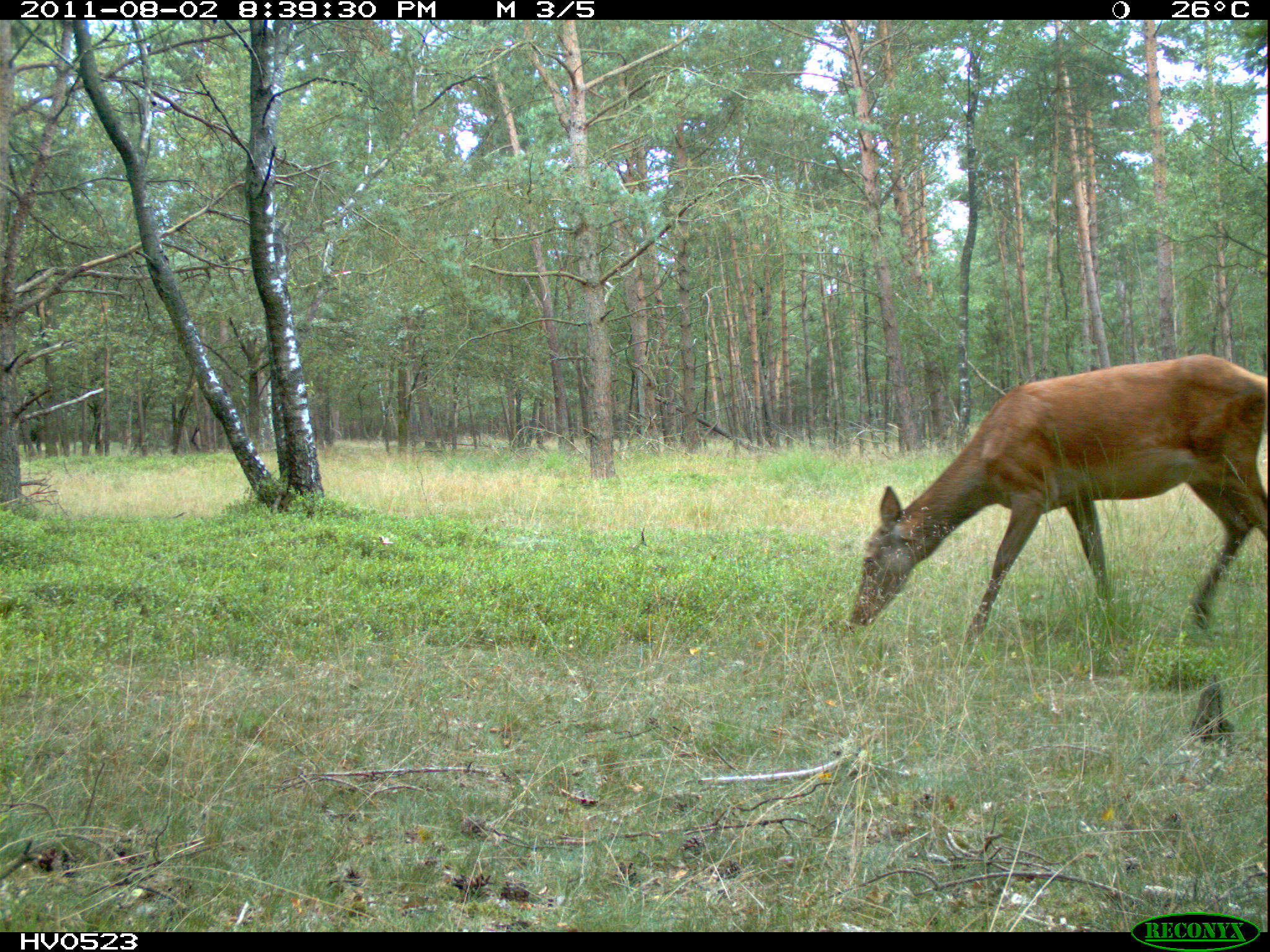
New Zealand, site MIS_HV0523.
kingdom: Animalia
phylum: Chordata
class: Mammalia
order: Artiodactyla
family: Cervidae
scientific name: Cervidae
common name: deer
Deer (Cervidae).